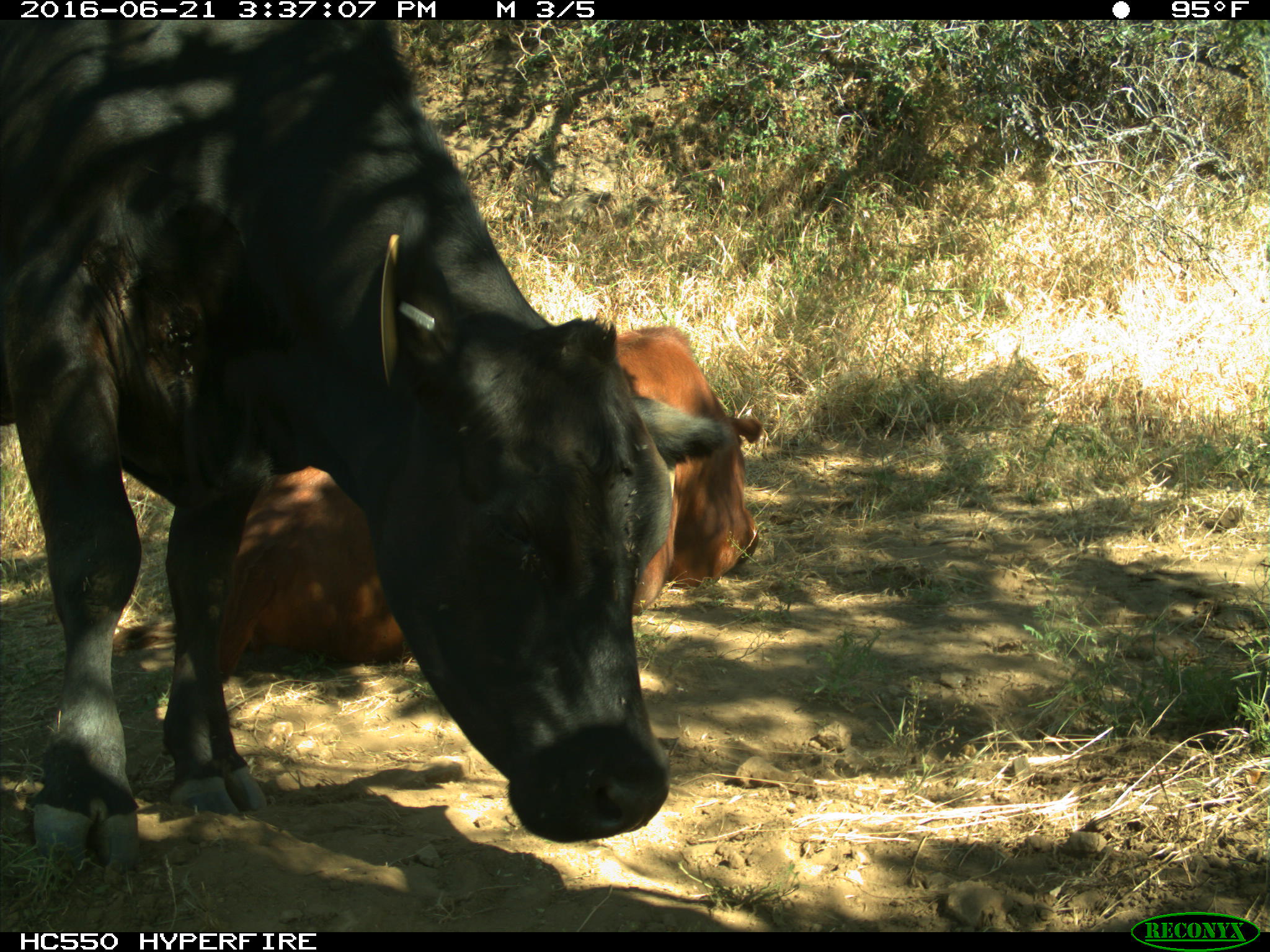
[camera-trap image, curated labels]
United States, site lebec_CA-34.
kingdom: Animalia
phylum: Chordata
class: Mammalia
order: Artiodactyla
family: Bovidae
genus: Bos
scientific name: Bos taurus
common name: domestic cow